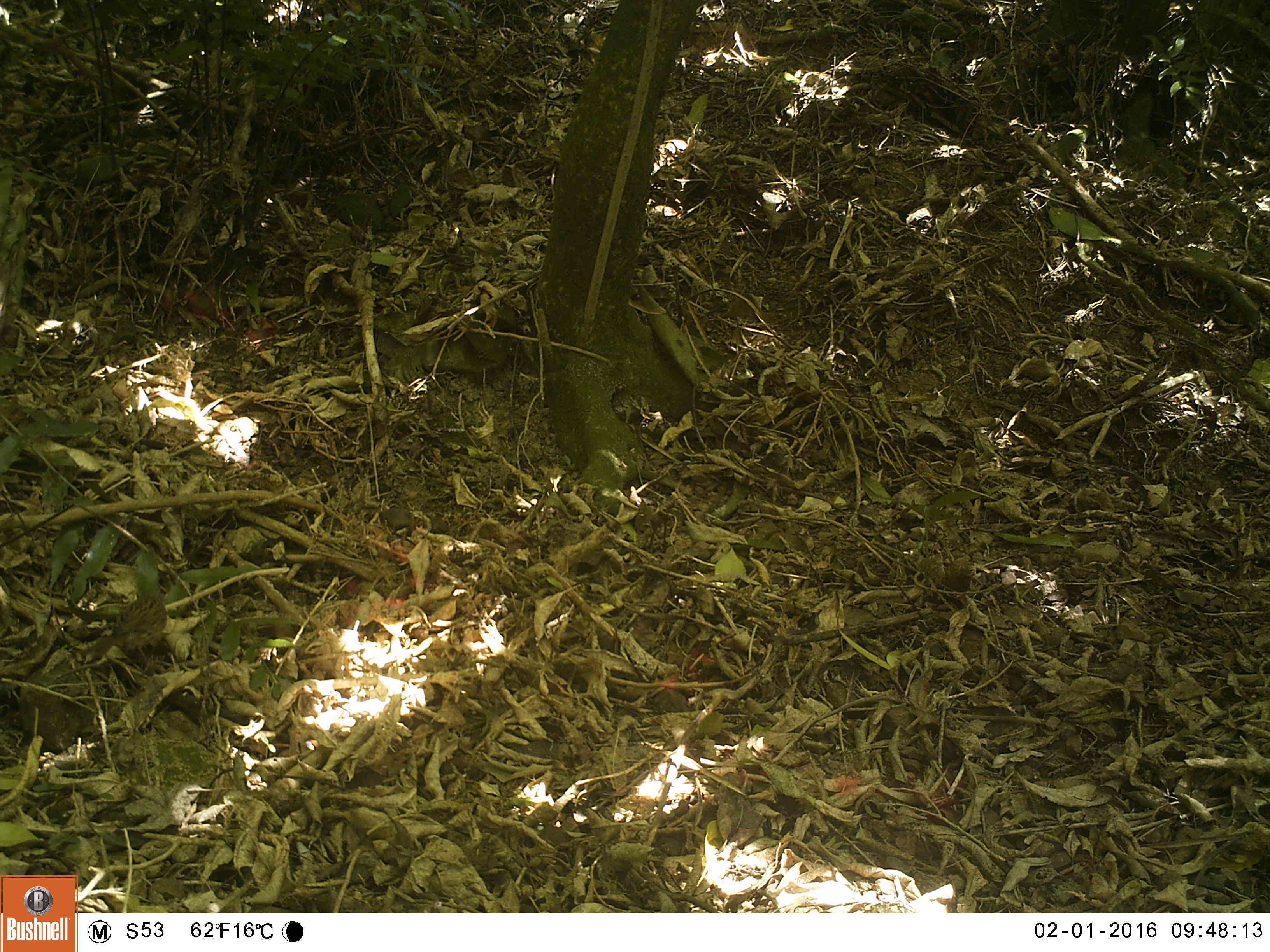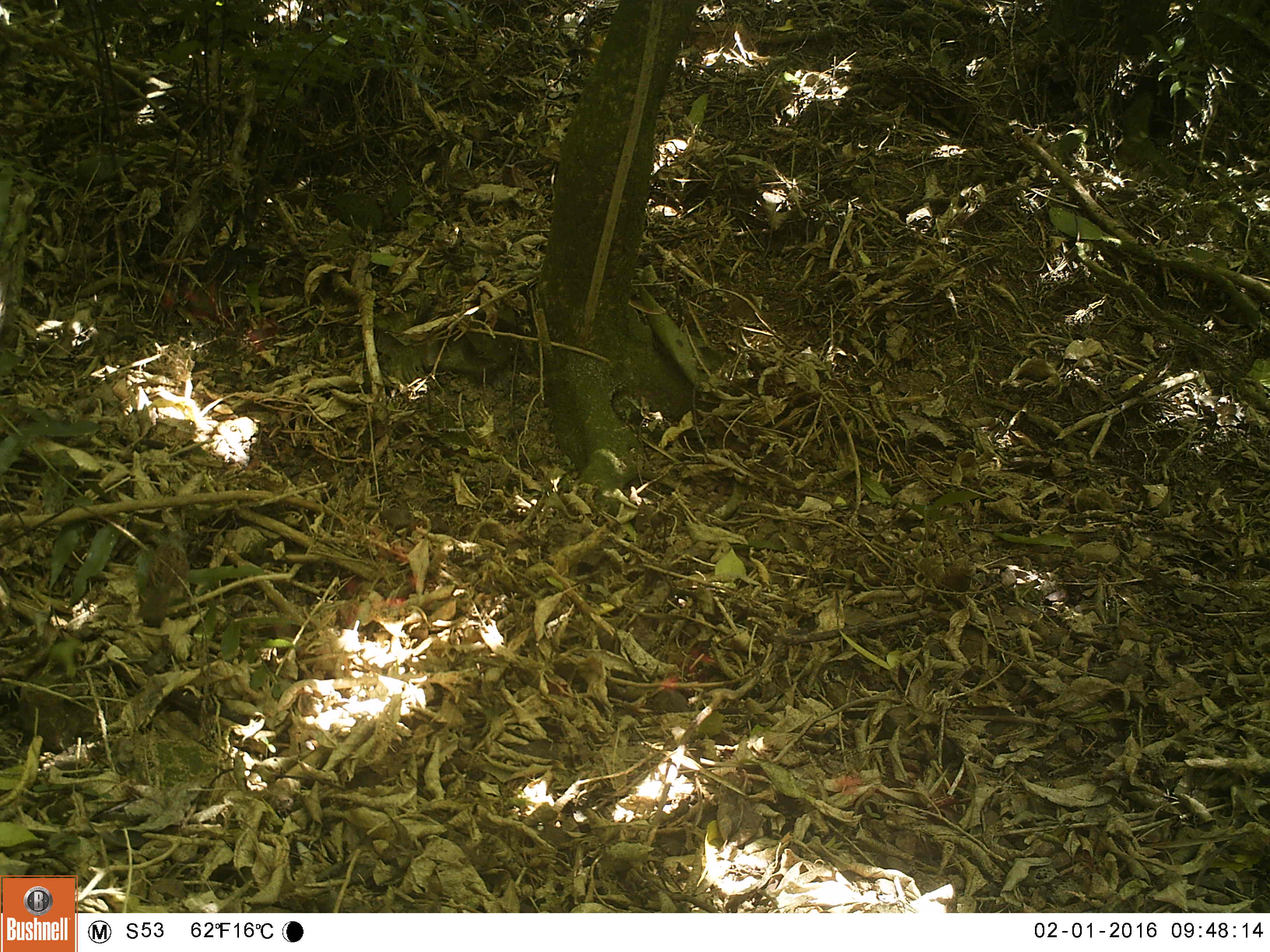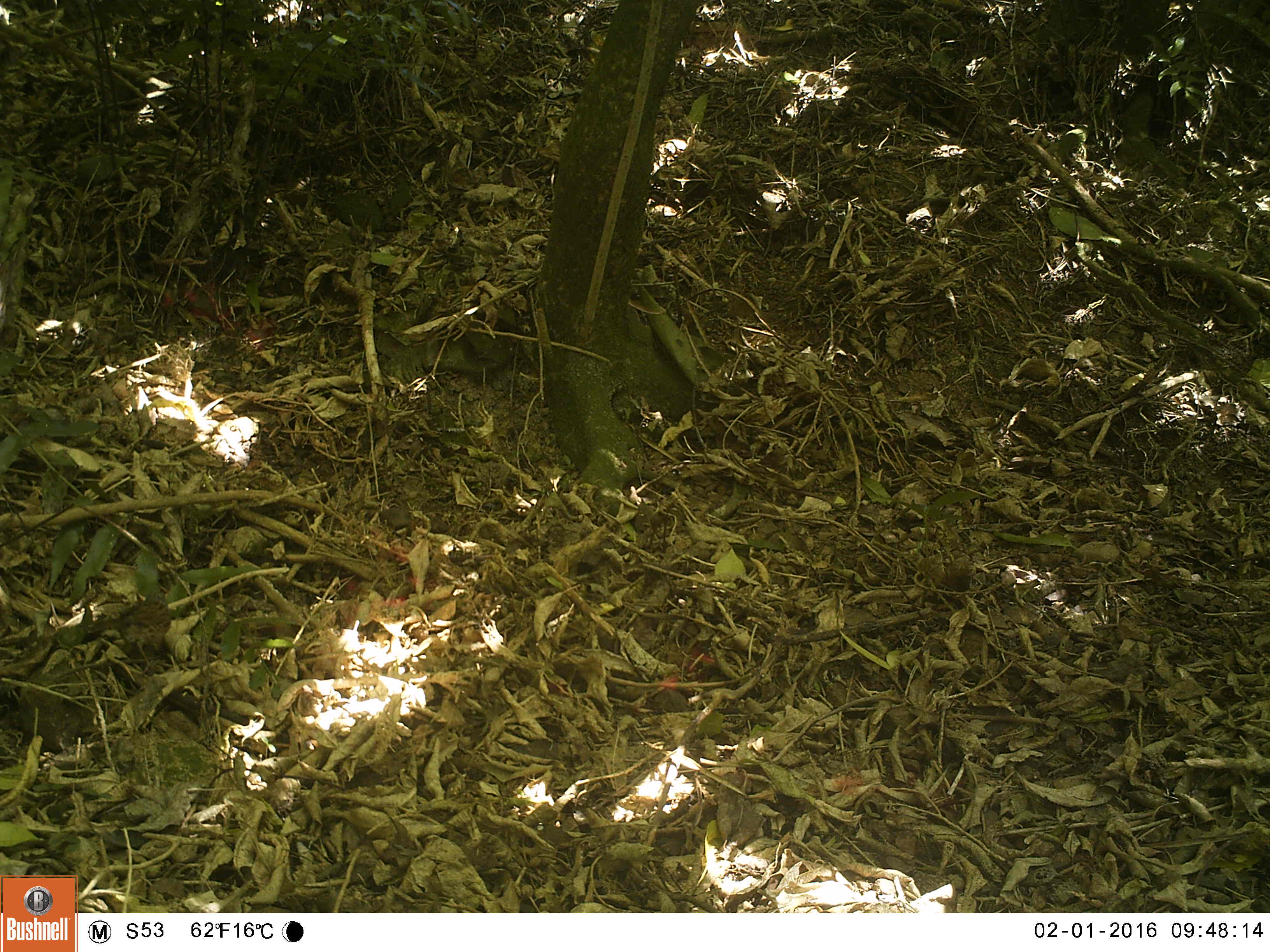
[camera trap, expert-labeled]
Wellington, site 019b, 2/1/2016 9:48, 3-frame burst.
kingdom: Animalia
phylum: Chordata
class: Aves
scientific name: Aves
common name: bird